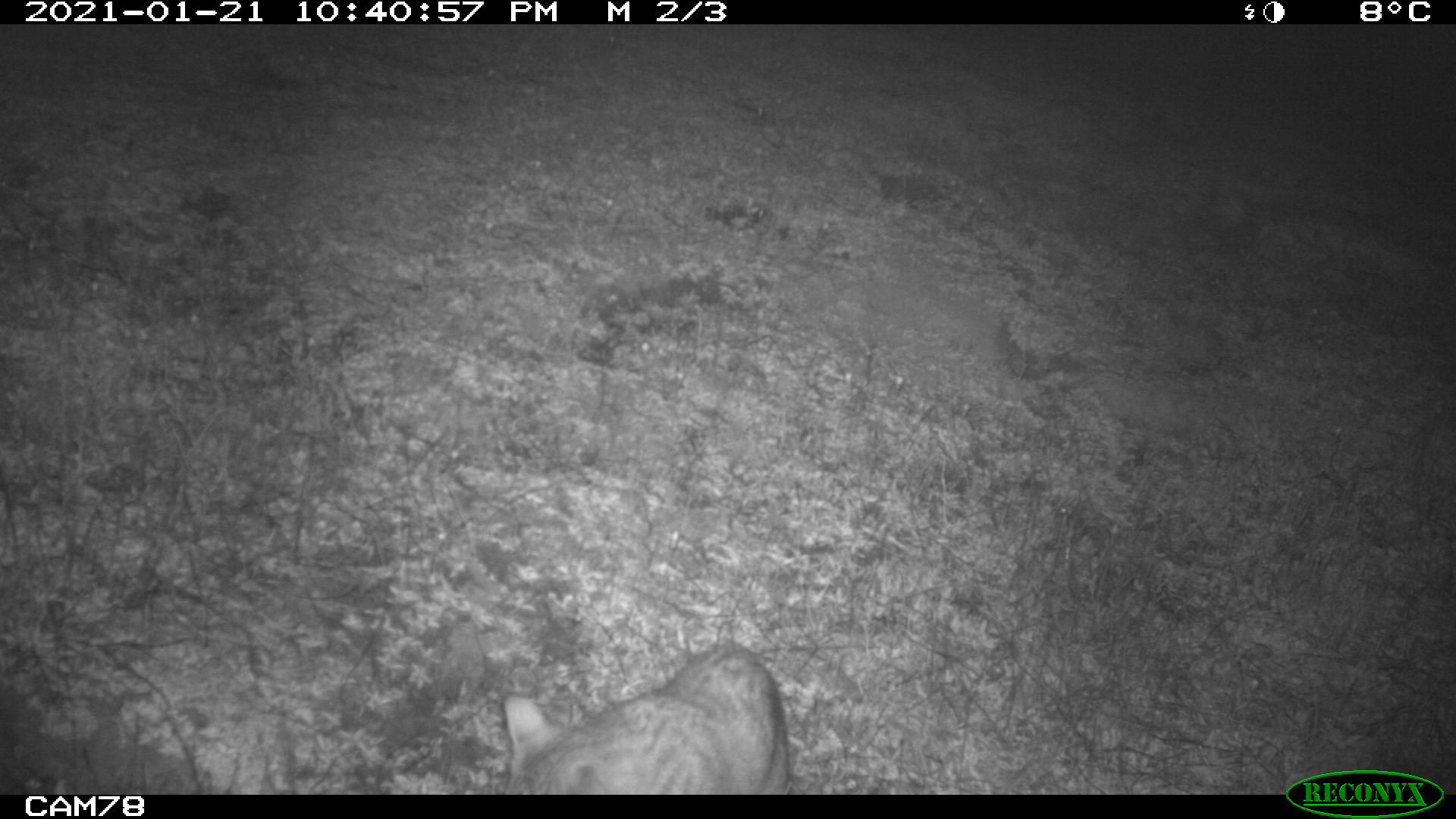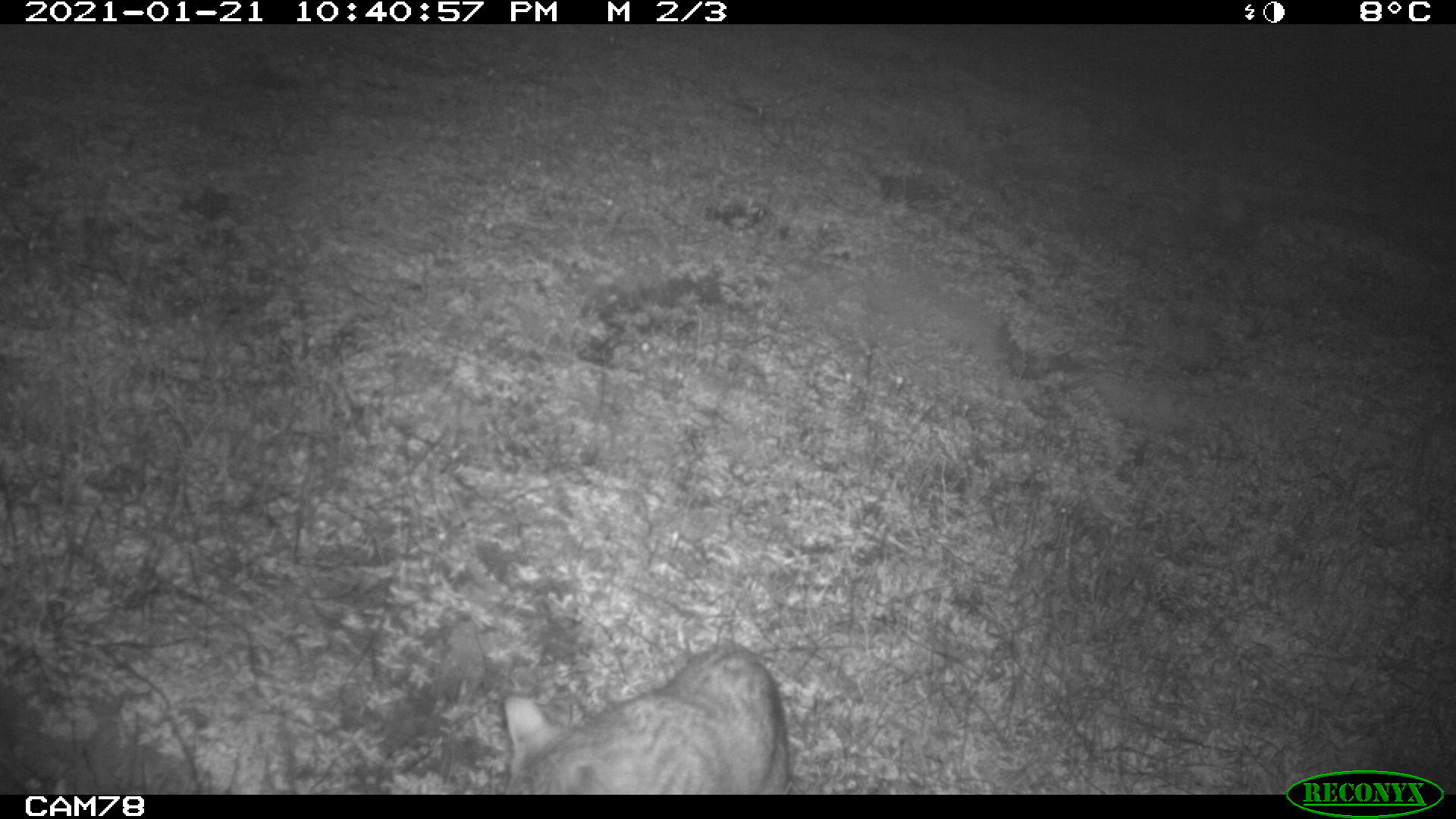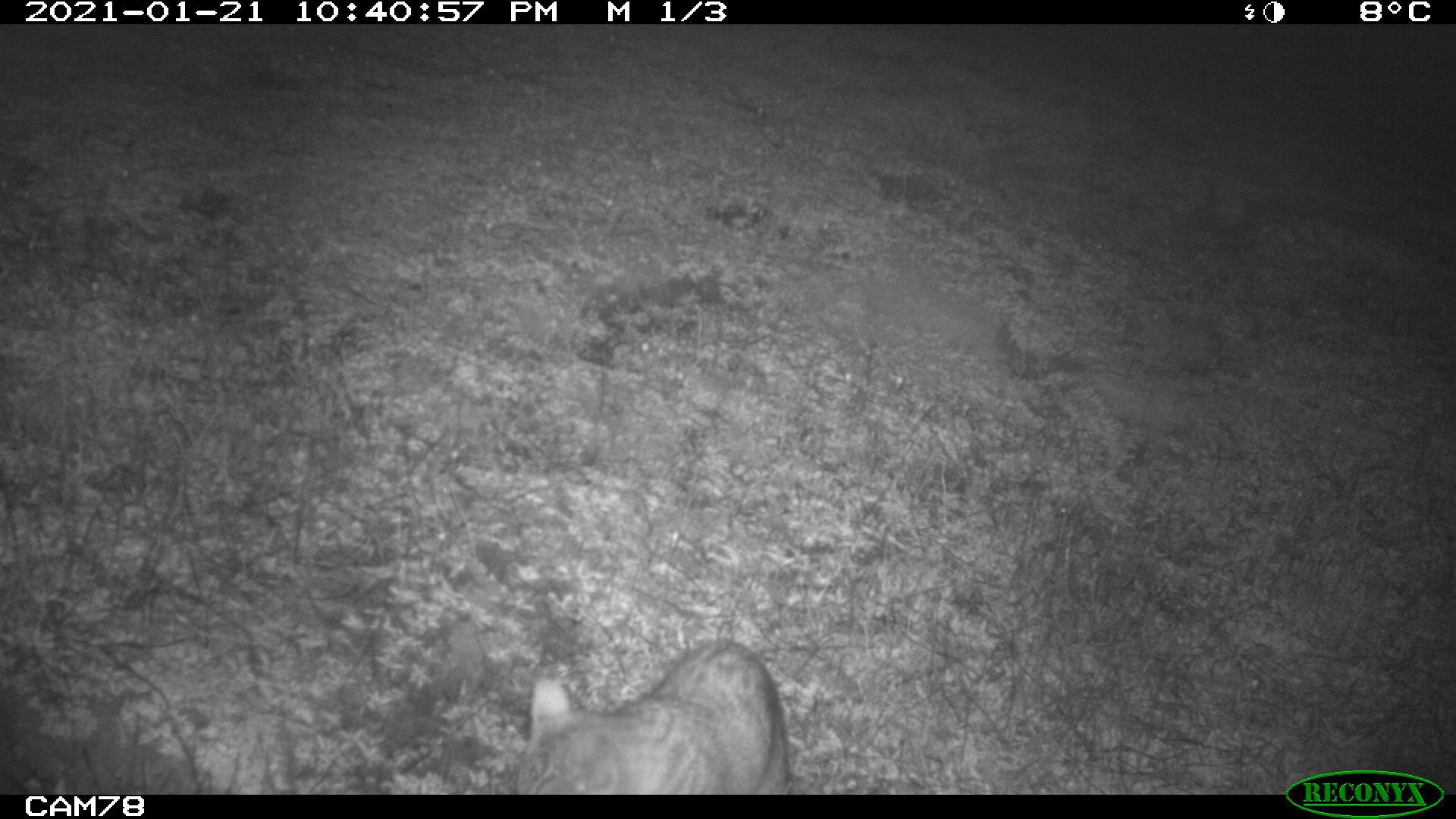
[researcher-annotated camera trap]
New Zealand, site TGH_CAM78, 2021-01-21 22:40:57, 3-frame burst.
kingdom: Animalia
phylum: Chordata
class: Mammalia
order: Carnivora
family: Felidae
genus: Felis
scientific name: Felis catus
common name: domestic cat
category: cat